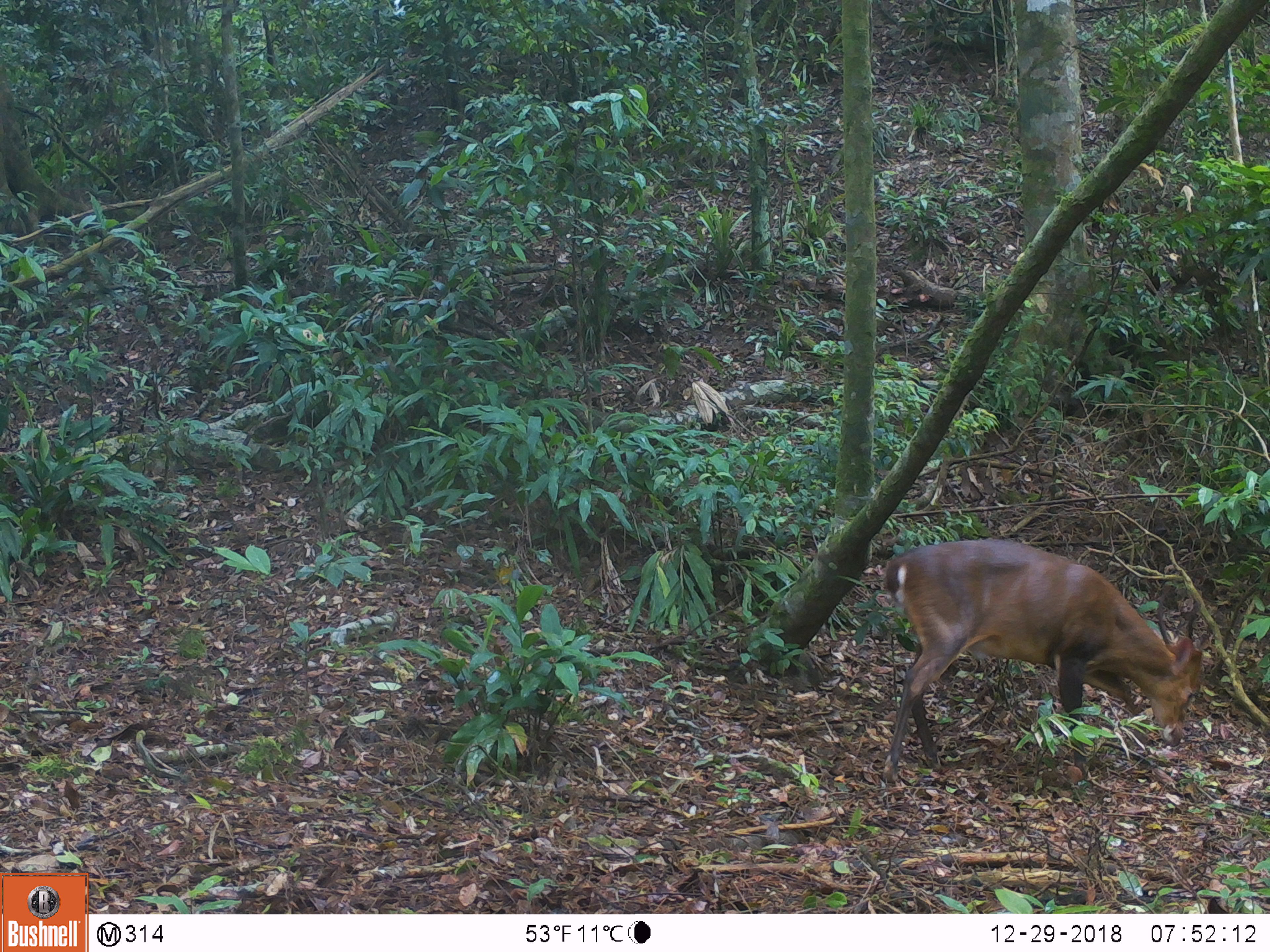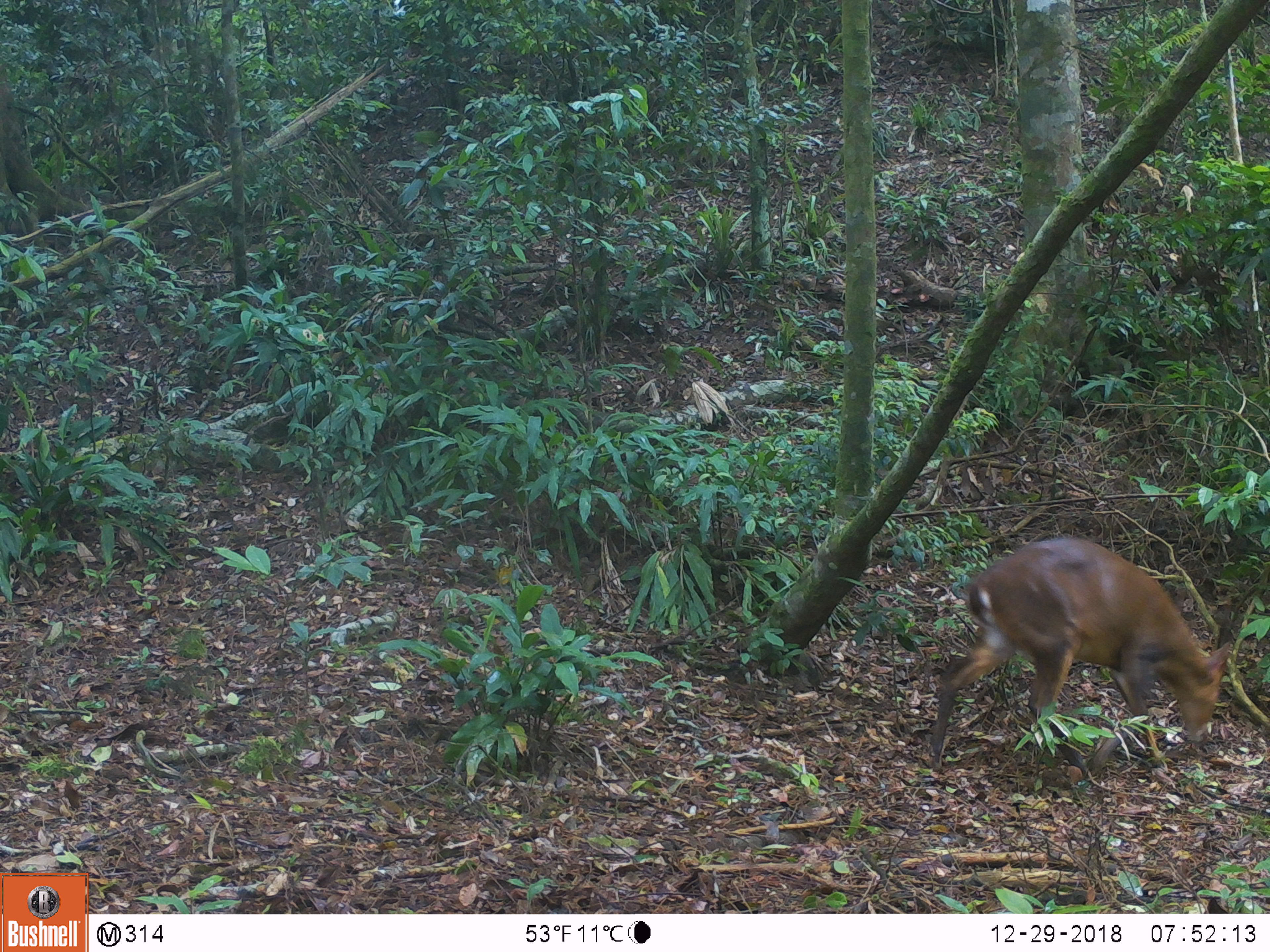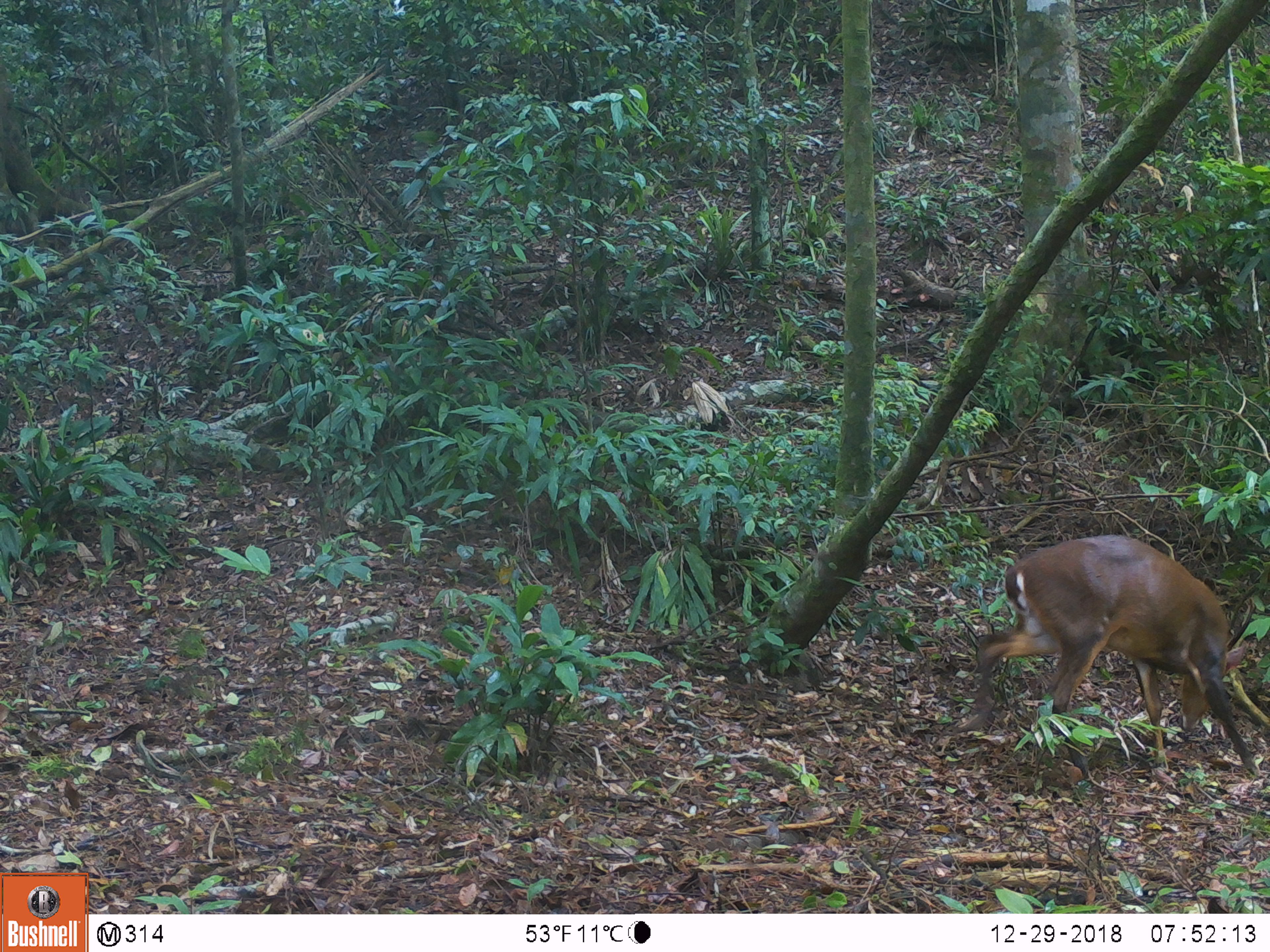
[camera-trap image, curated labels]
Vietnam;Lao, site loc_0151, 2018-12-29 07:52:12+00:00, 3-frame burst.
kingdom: Animalia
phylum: Chordata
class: Mammalia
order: Artiodactyla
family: Cervidae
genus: Muntiacus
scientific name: Muntiacus vuquangensis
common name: large-antlered muntjac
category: large antlered muntjac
Large antlered muntjac (large-antlered muntjac) (Muntiacus vuquangensis). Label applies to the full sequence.